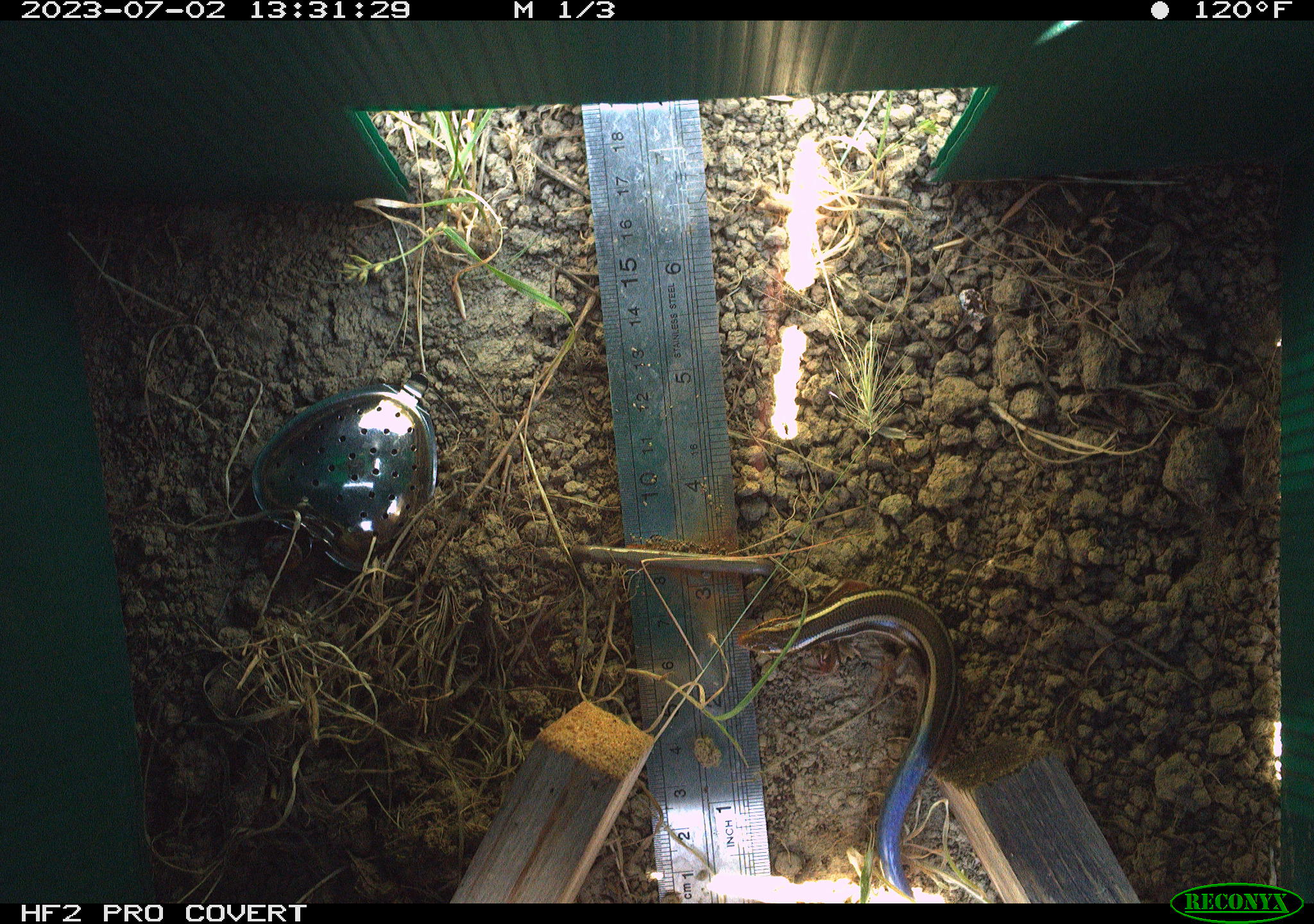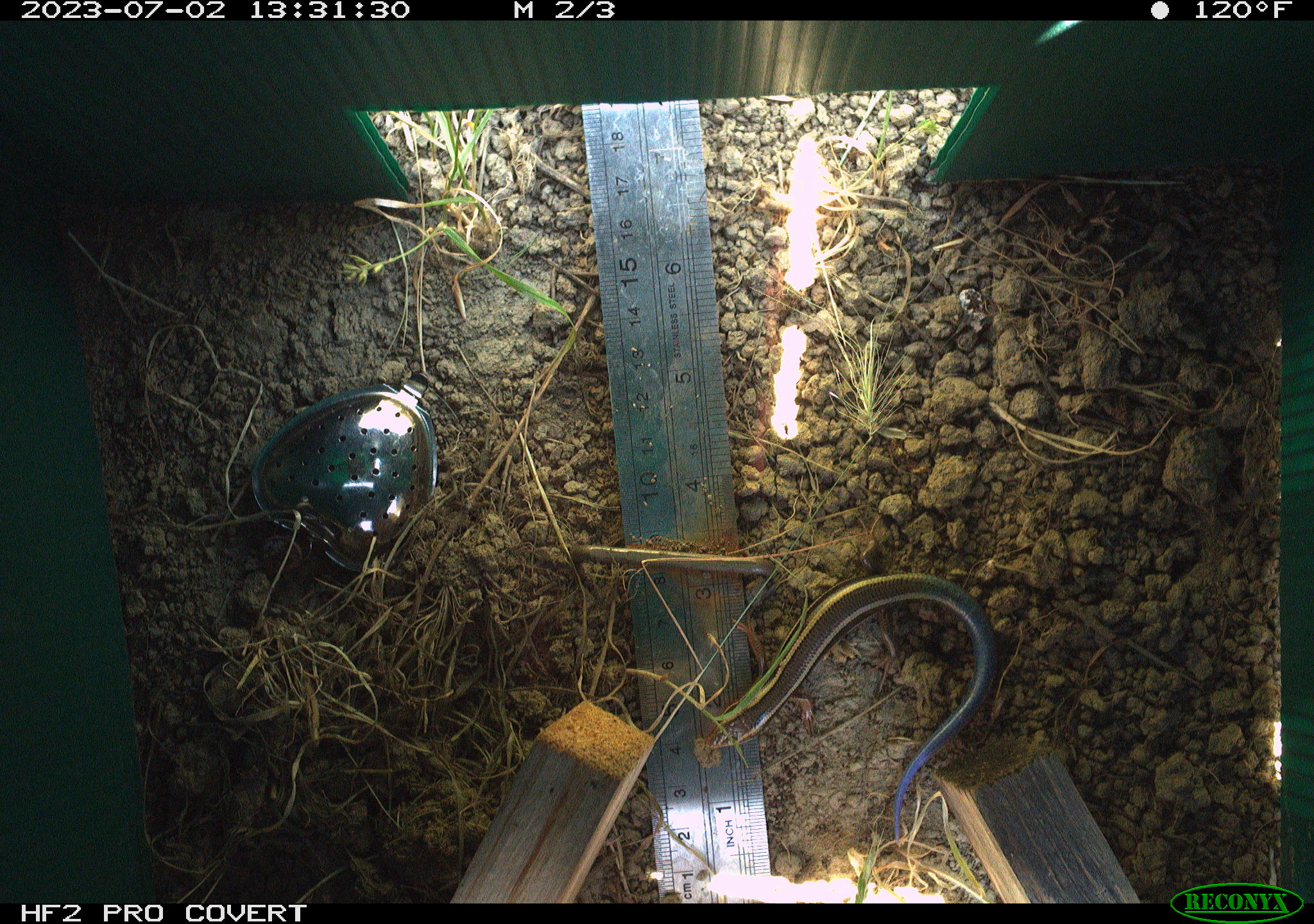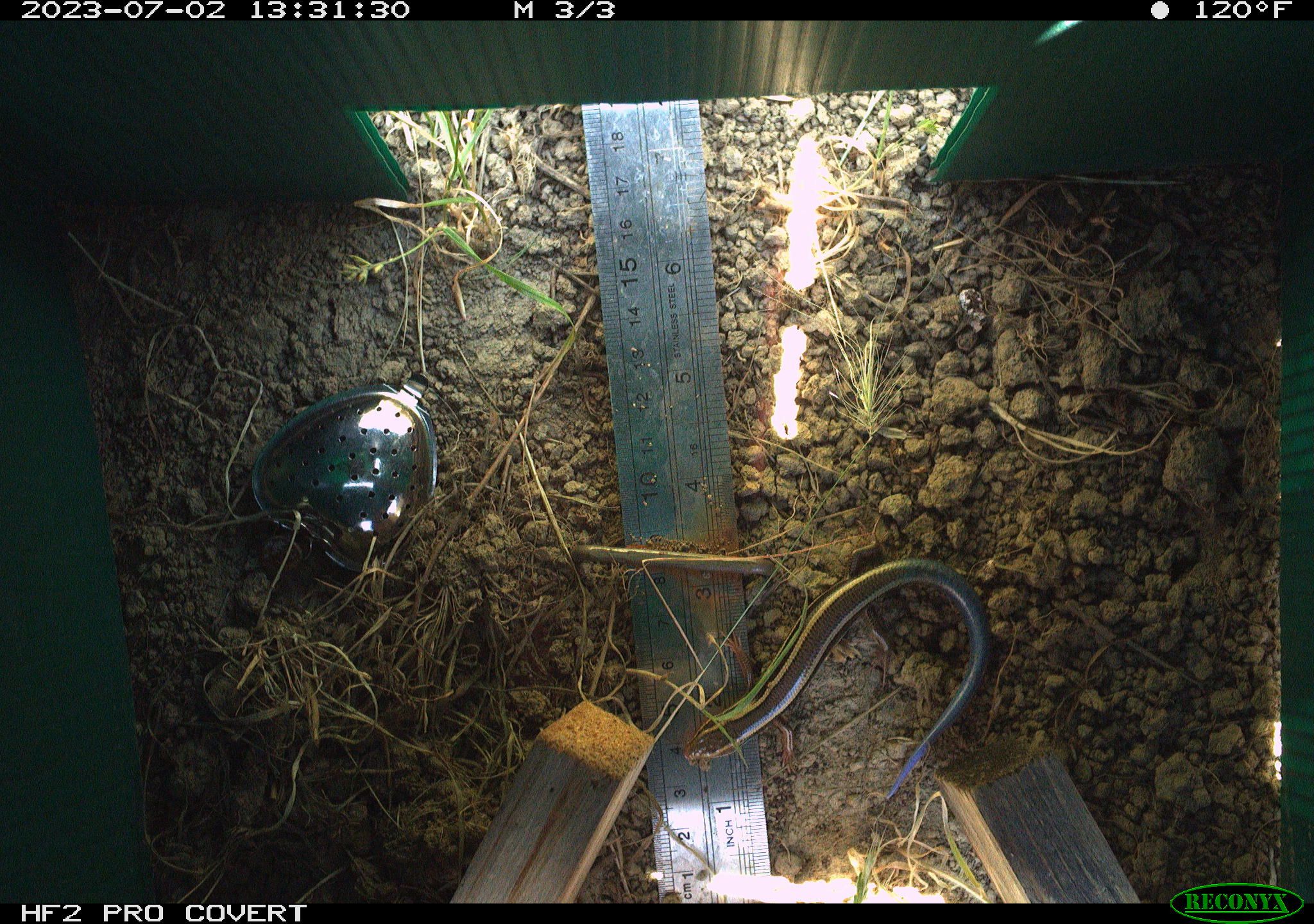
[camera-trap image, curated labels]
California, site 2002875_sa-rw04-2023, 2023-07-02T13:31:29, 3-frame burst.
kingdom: Animalia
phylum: Chordata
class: Reptilia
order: Squamata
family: Scincidae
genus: Plestiodon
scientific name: Plestiodon skiltonianus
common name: western skink